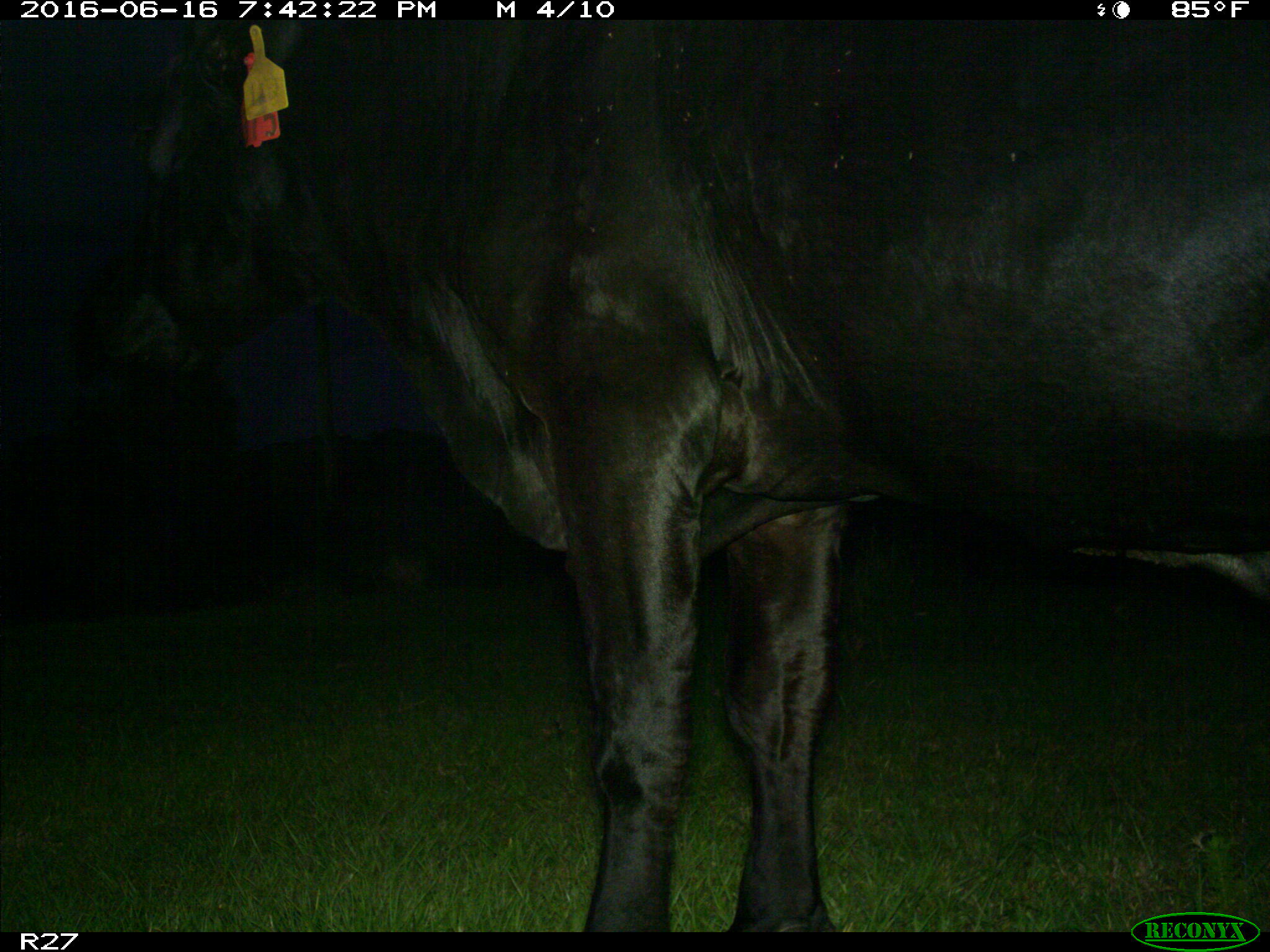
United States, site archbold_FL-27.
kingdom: Animalia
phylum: Chordata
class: Mammalia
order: Artiodactyla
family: Bovidae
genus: Bos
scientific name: Bos taurus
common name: domestic cow